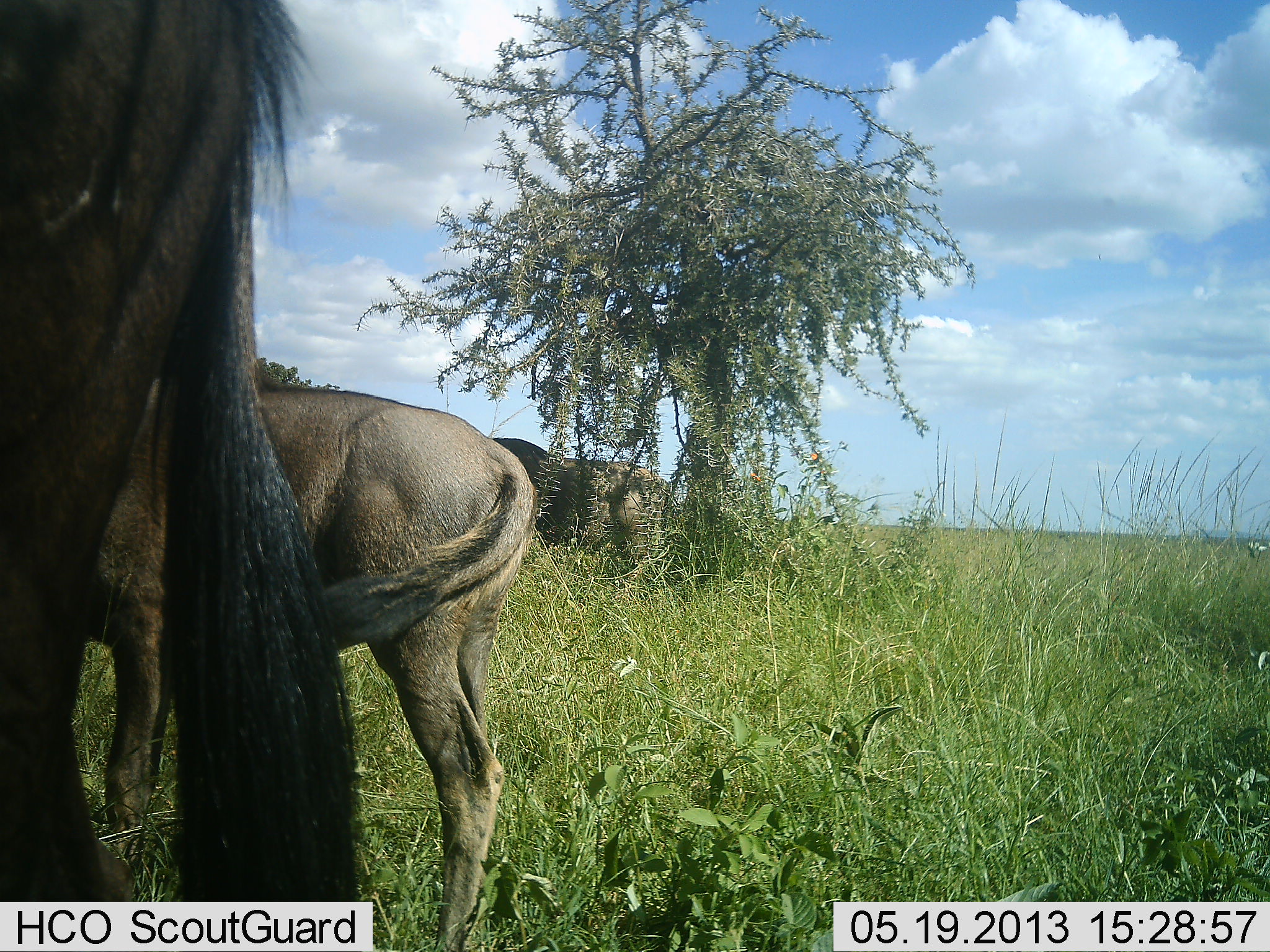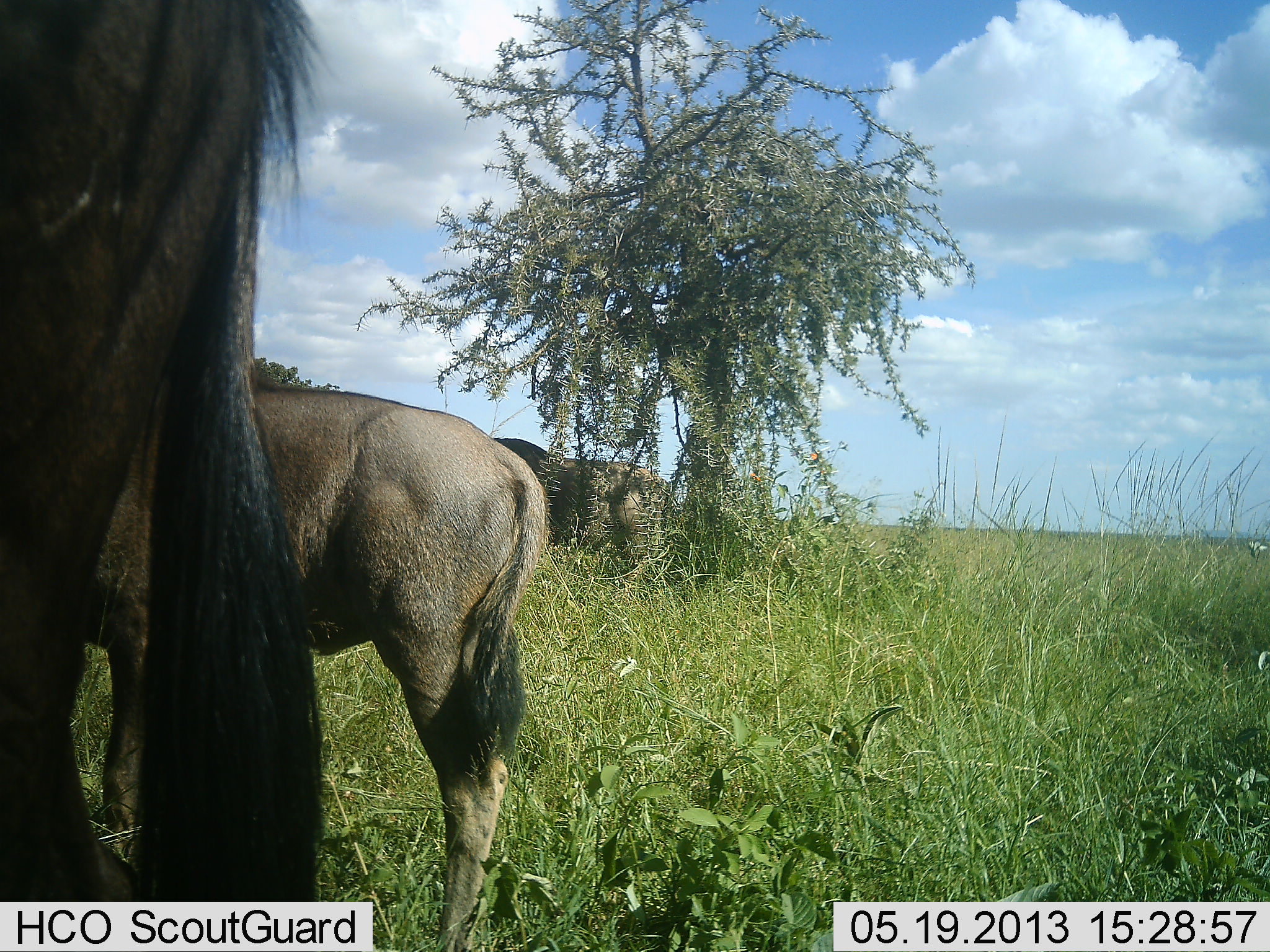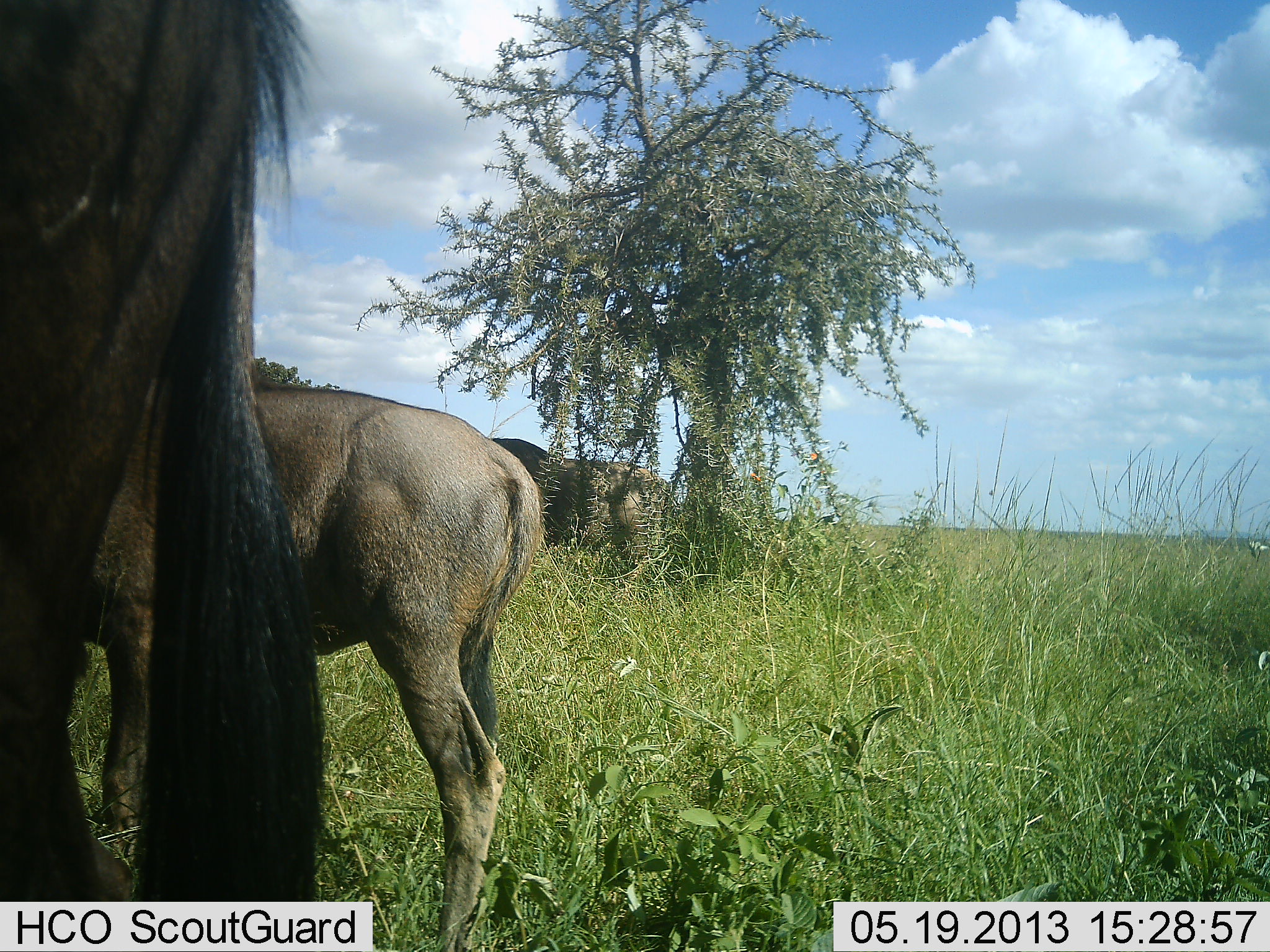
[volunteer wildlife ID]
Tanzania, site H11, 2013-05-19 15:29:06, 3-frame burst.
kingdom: Animalia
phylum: Chordata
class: Mammalia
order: Artiodactyla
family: Bovidae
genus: Connochaetes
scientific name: Connochaetes taurinus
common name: blue wildebeest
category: wildebeest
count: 3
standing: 100%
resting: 11%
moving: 6%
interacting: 0%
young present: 33%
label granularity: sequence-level